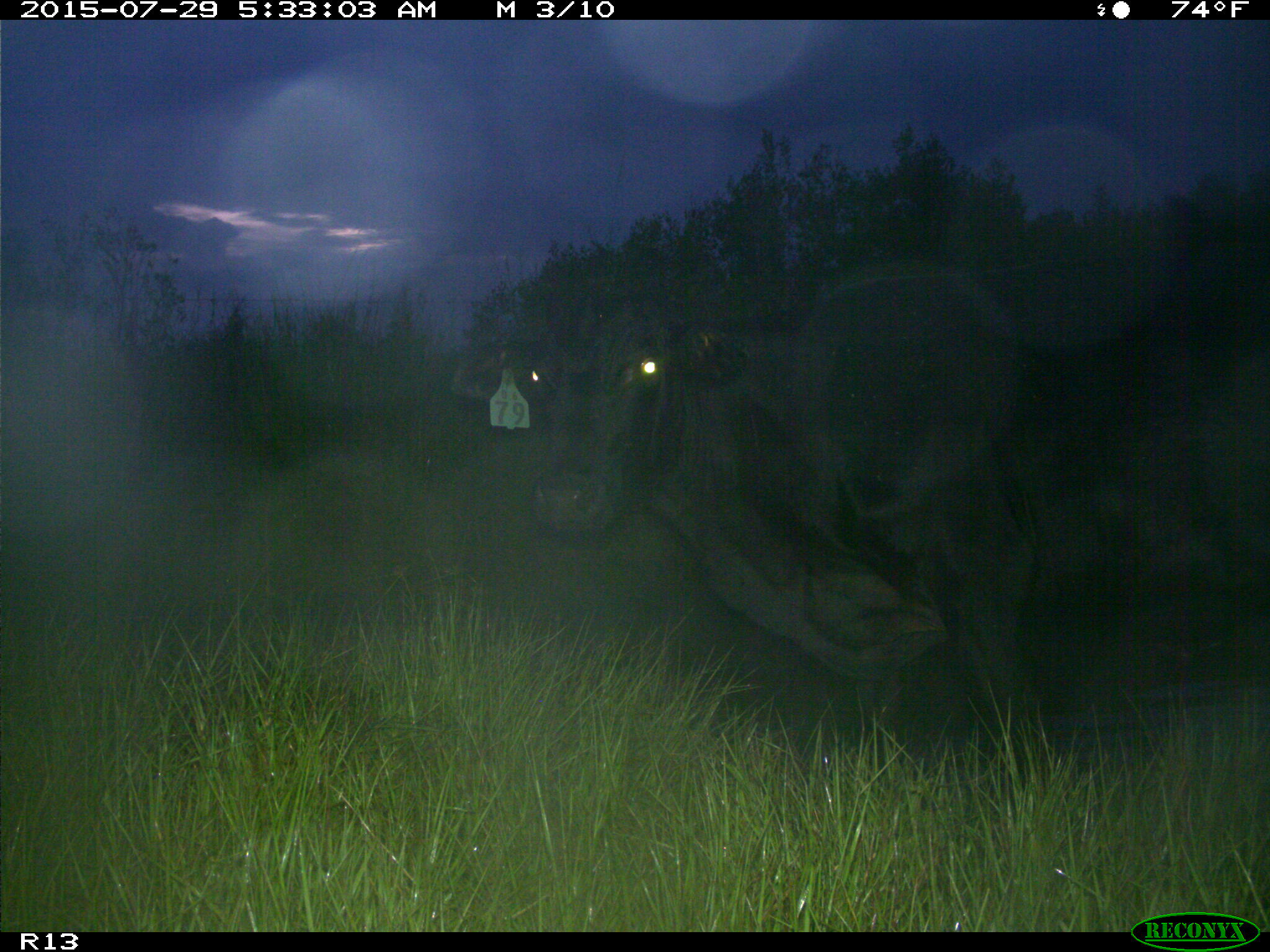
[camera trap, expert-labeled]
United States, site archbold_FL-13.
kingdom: Animalia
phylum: Chordata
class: Mammalia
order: Artiodactyla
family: Bovidae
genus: Bos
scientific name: Bos taurus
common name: domestic cow